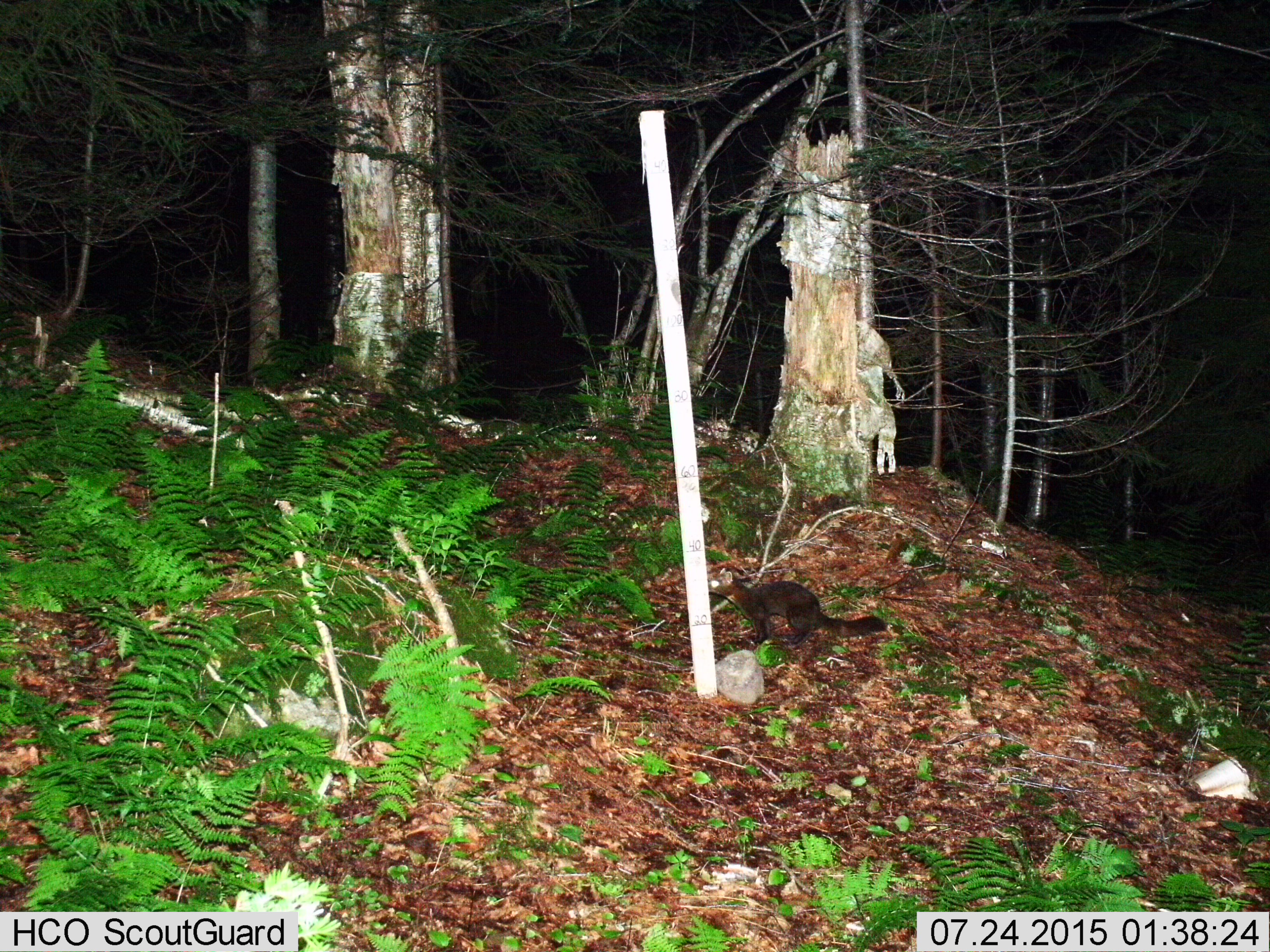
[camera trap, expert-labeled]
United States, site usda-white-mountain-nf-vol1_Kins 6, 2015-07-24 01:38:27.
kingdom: Animalia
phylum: Chordata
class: Mammalia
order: Carnivora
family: Mustelidae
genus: Martes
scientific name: Martes americana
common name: american marten